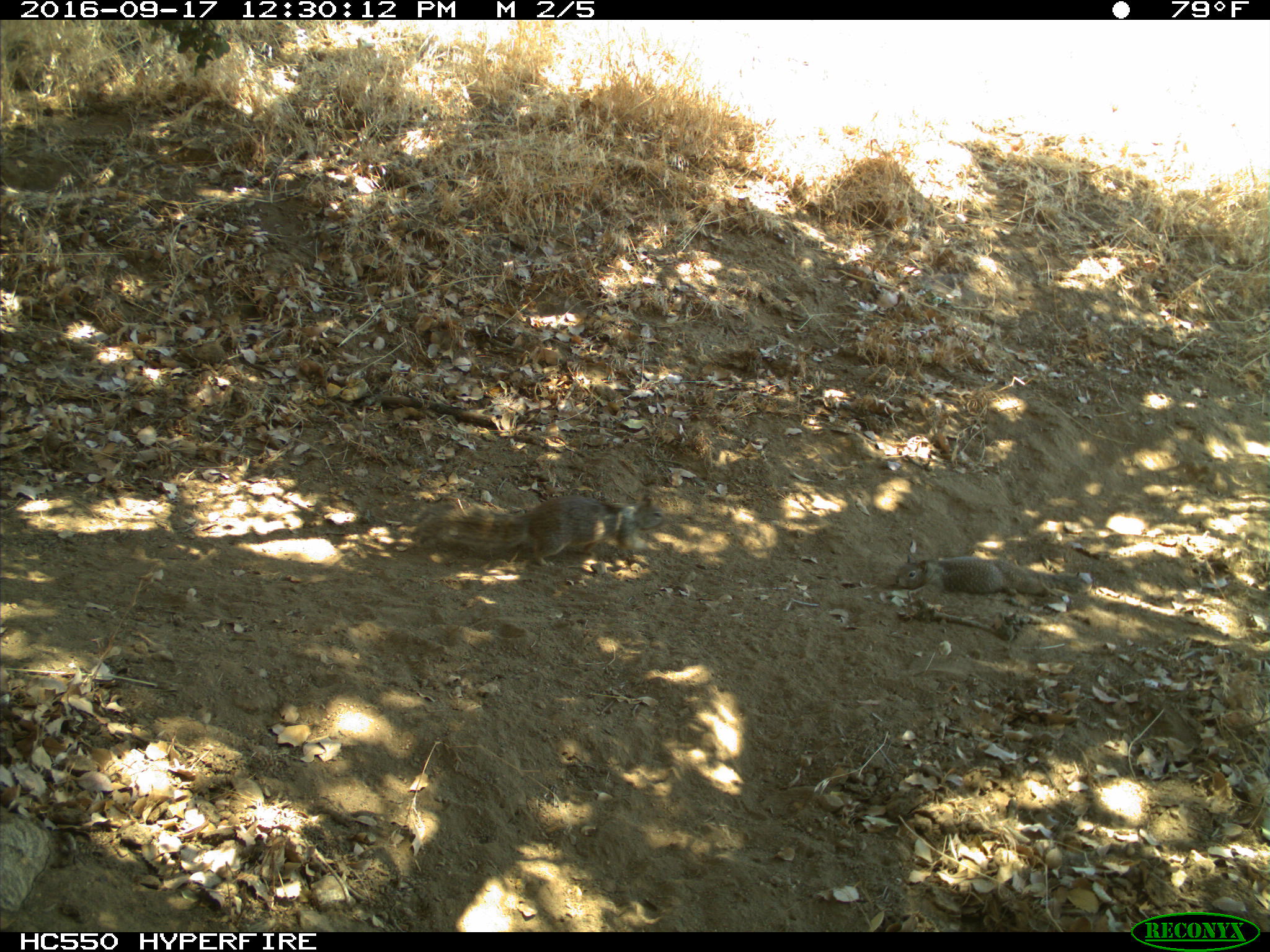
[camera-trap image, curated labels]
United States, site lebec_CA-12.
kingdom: Animalia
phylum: Chordata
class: Mammalia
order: Rodentia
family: Sciuridae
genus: Otospermophilus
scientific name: Otospermophilus beecheyi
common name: california ground squirrel